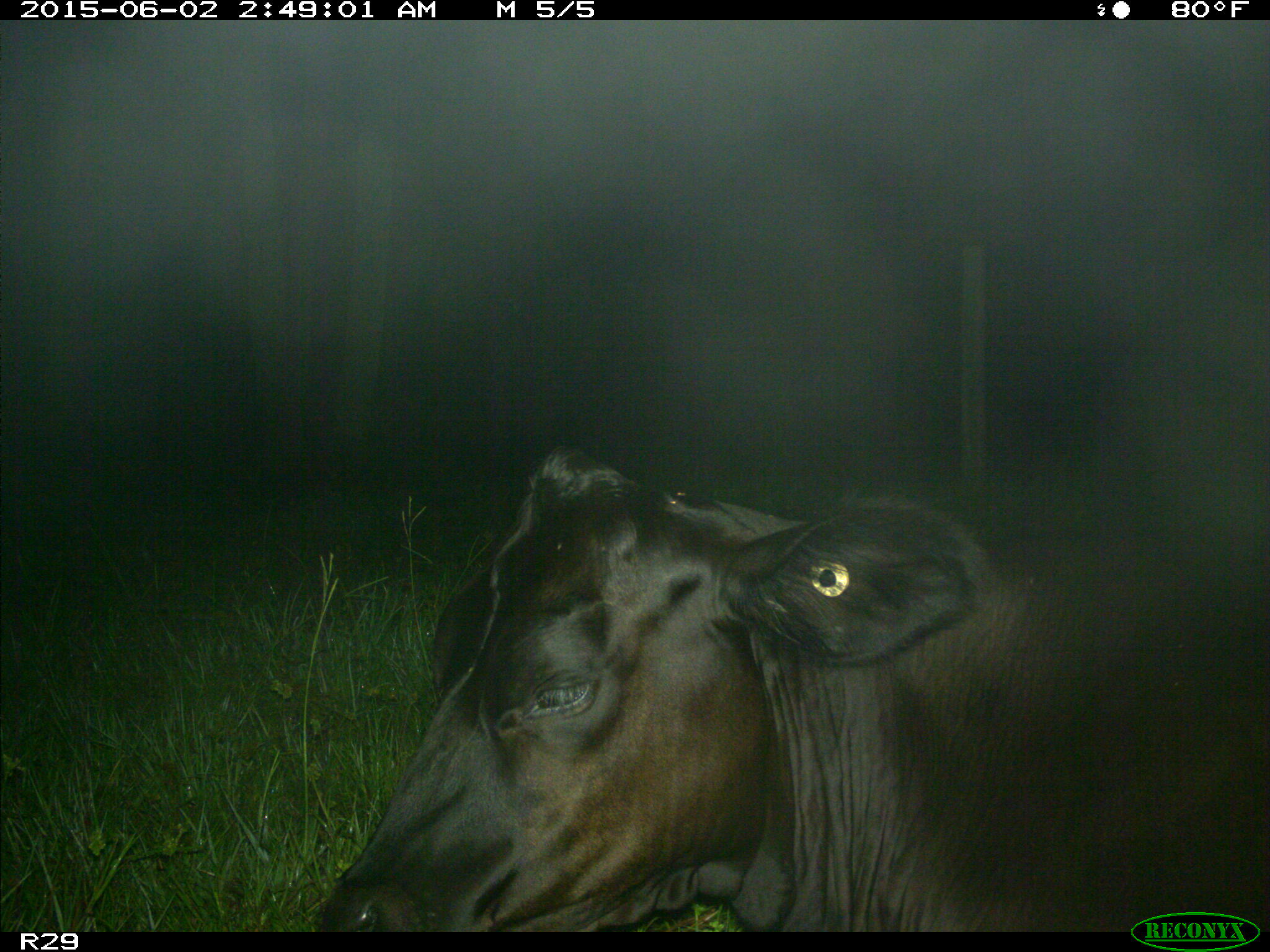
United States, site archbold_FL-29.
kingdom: Animalia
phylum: Chordata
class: Mammalia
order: Artiodactyla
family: Bovidae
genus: Bos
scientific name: Bos taurus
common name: domestic cow